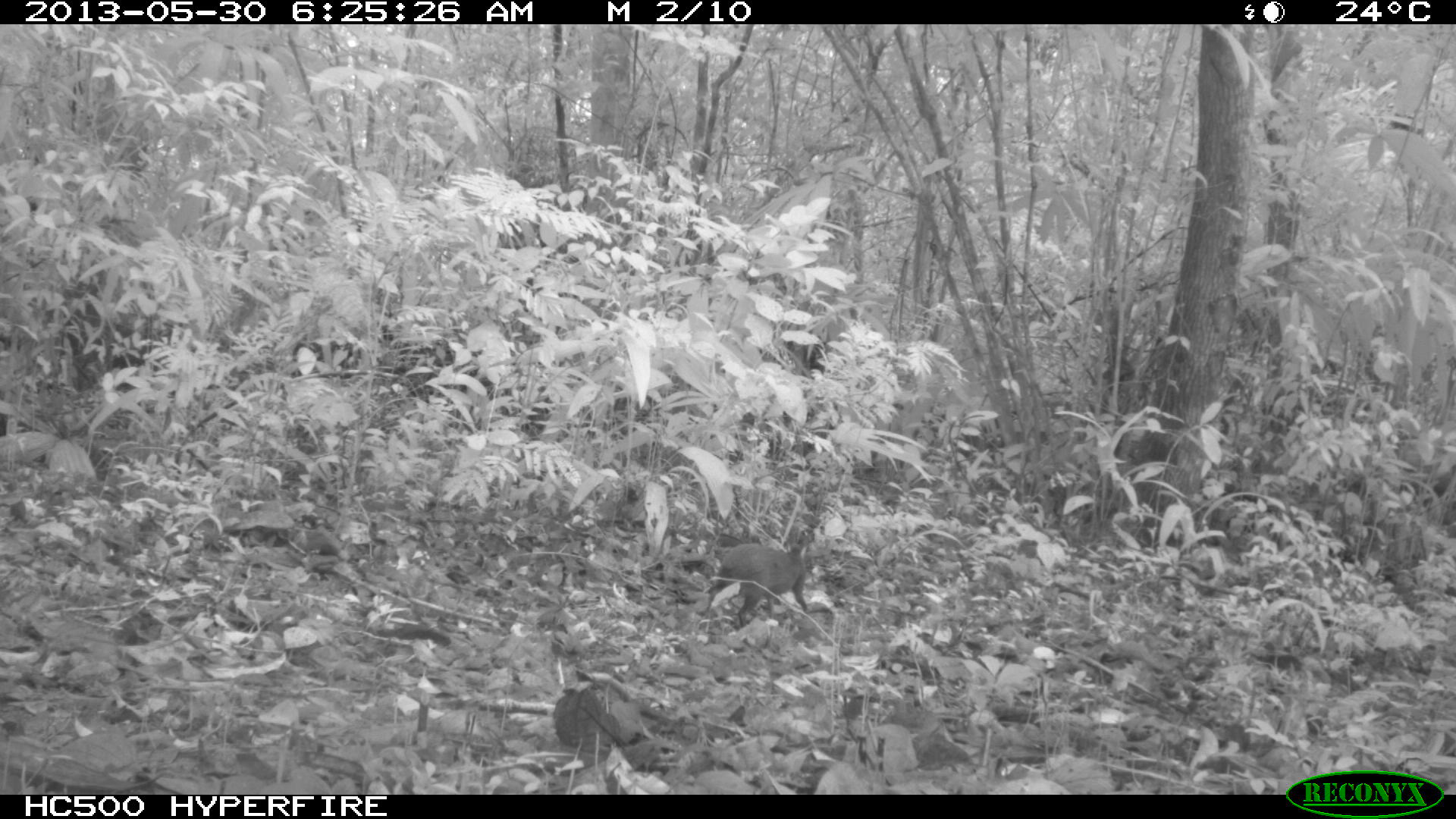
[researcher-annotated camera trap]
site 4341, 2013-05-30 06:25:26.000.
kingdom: Animalia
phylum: Chordata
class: Mammalia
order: Rodentia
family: Dasyproctidae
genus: Dasyprocta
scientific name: Dasyprocta punctata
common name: central american agouti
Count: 1.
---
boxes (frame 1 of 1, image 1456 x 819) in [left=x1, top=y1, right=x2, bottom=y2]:
dasyprocta punctata: [left=699, top=533, right=811, bottom=627]